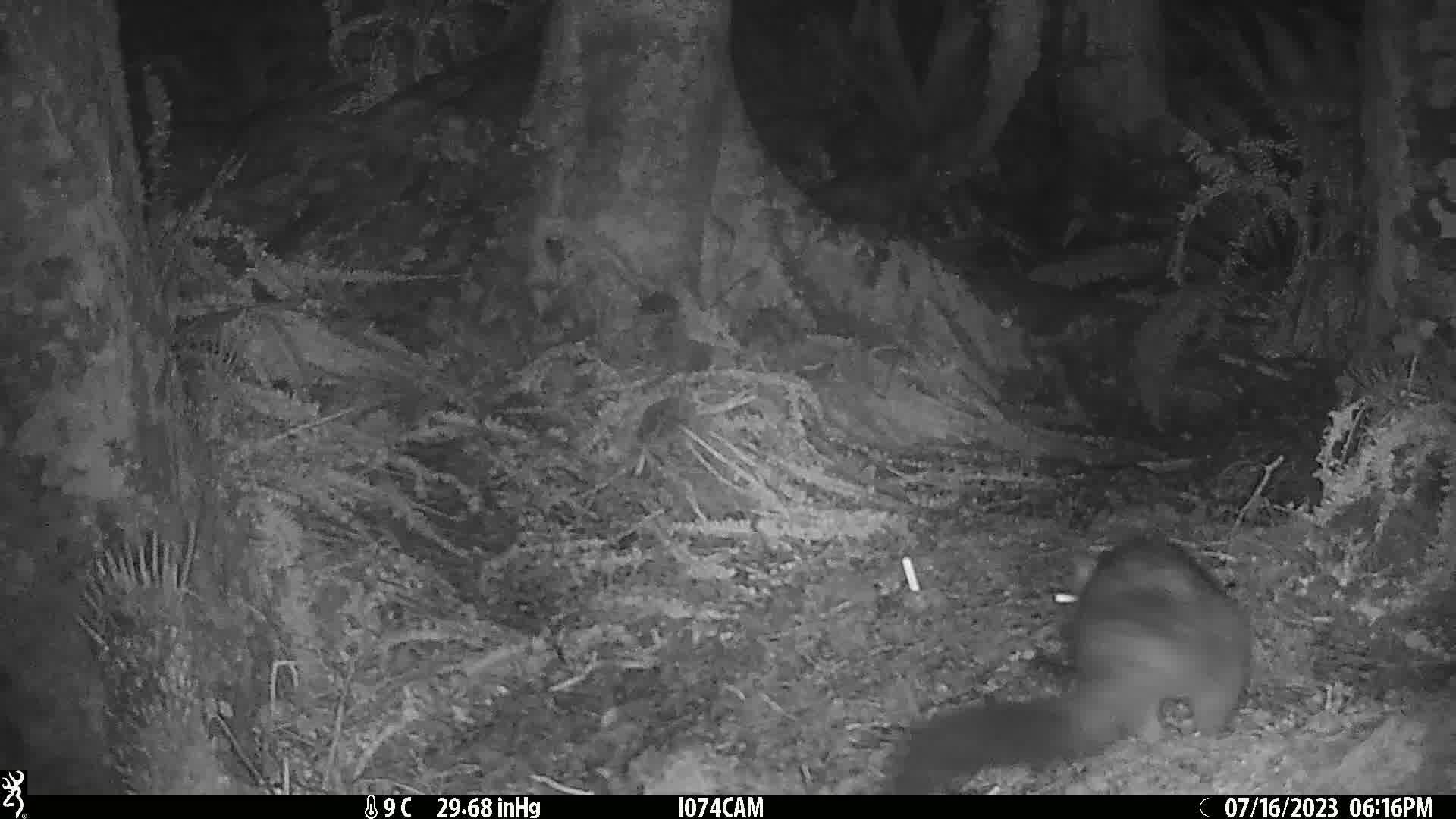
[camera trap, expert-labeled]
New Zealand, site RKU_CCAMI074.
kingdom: Animalia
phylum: Chordata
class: Mammalia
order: Diprotodontia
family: Phalangeridae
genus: Trichosurus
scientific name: Trichosurus vulpecula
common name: common brushtail possum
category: possum